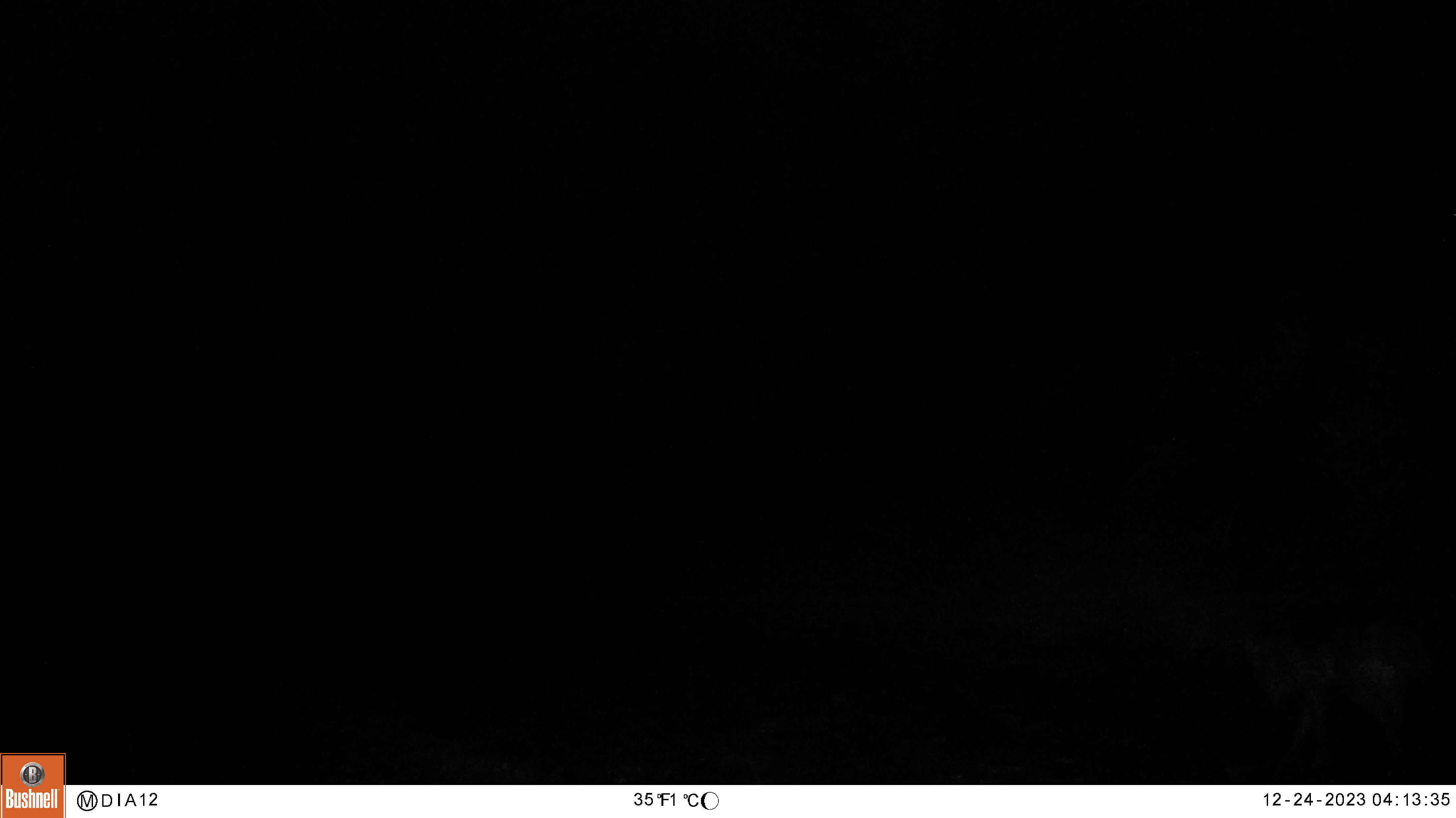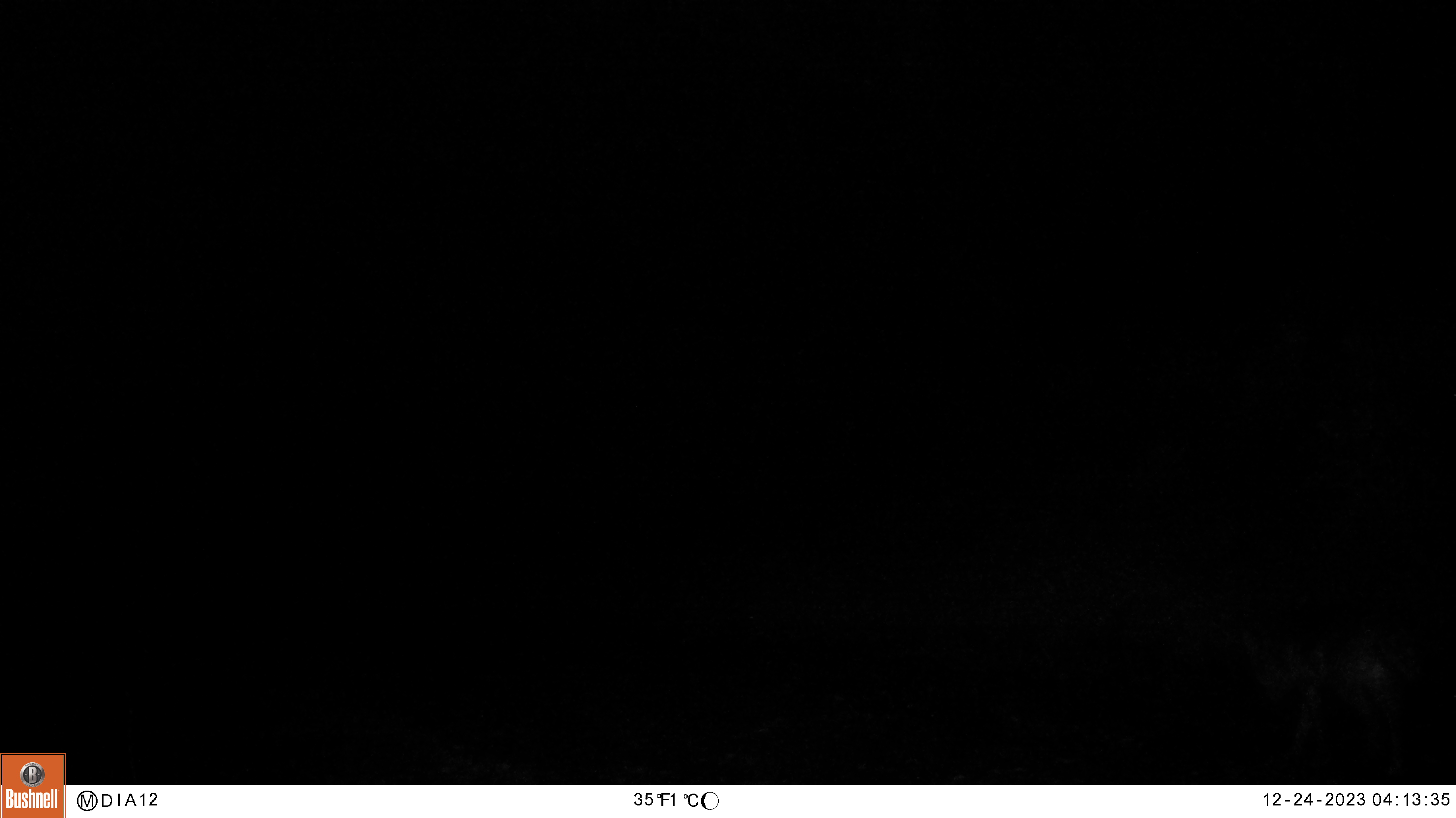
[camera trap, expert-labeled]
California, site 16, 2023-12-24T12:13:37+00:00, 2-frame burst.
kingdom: Animalia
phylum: Chordata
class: Mammalia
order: Carnivora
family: Canidae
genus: Canis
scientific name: Canis latrans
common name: coyote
Coyote (Canis latrans).